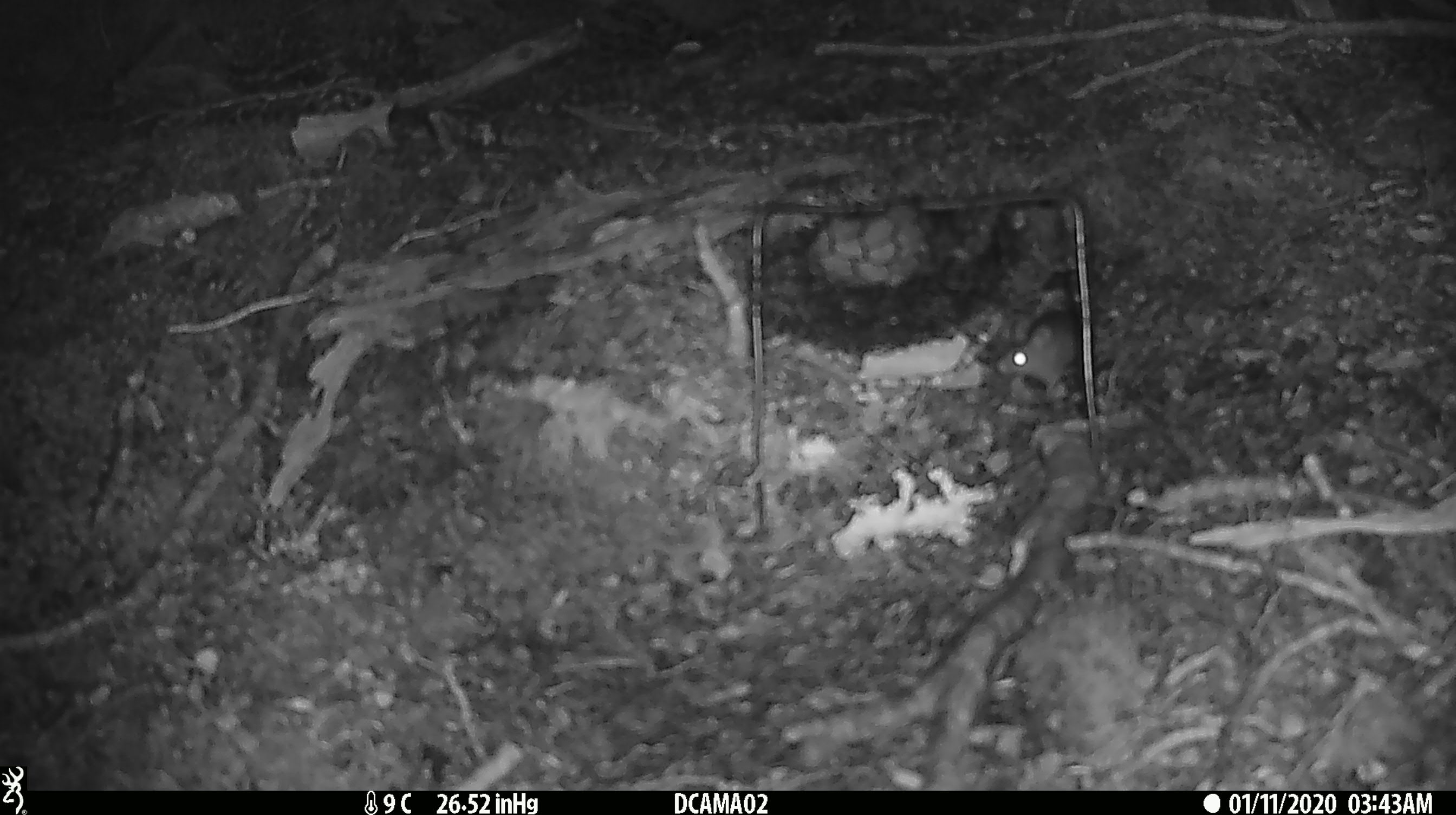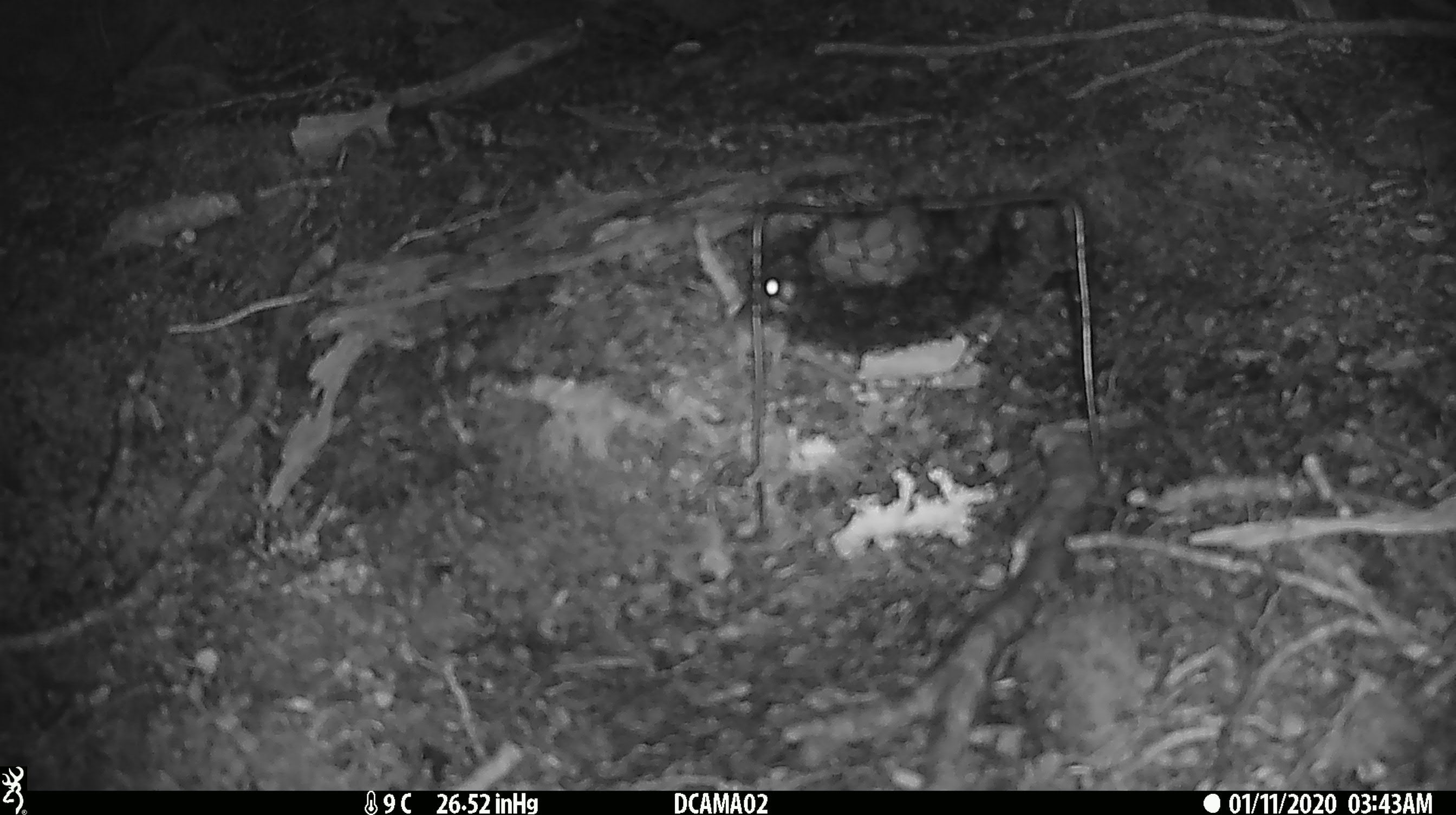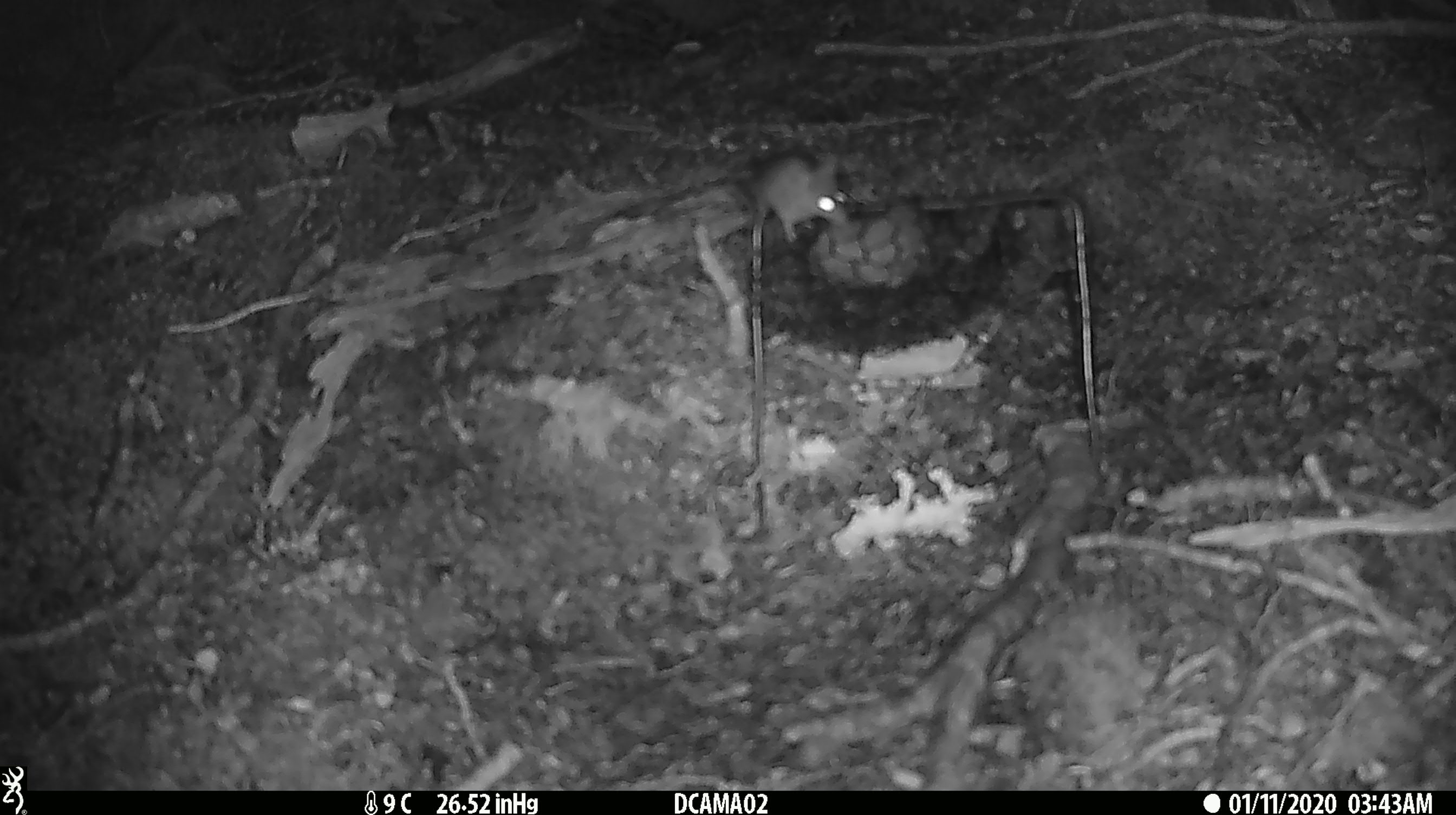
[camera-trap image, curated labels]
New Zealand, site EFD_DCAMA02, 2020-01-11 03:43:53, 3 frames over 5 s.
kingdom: Animalia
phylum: Chordata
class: Mammalia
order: Rodentia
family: Muridae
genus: Mus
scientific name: Mus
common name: mouse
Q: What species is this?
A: Mouse (Mus).